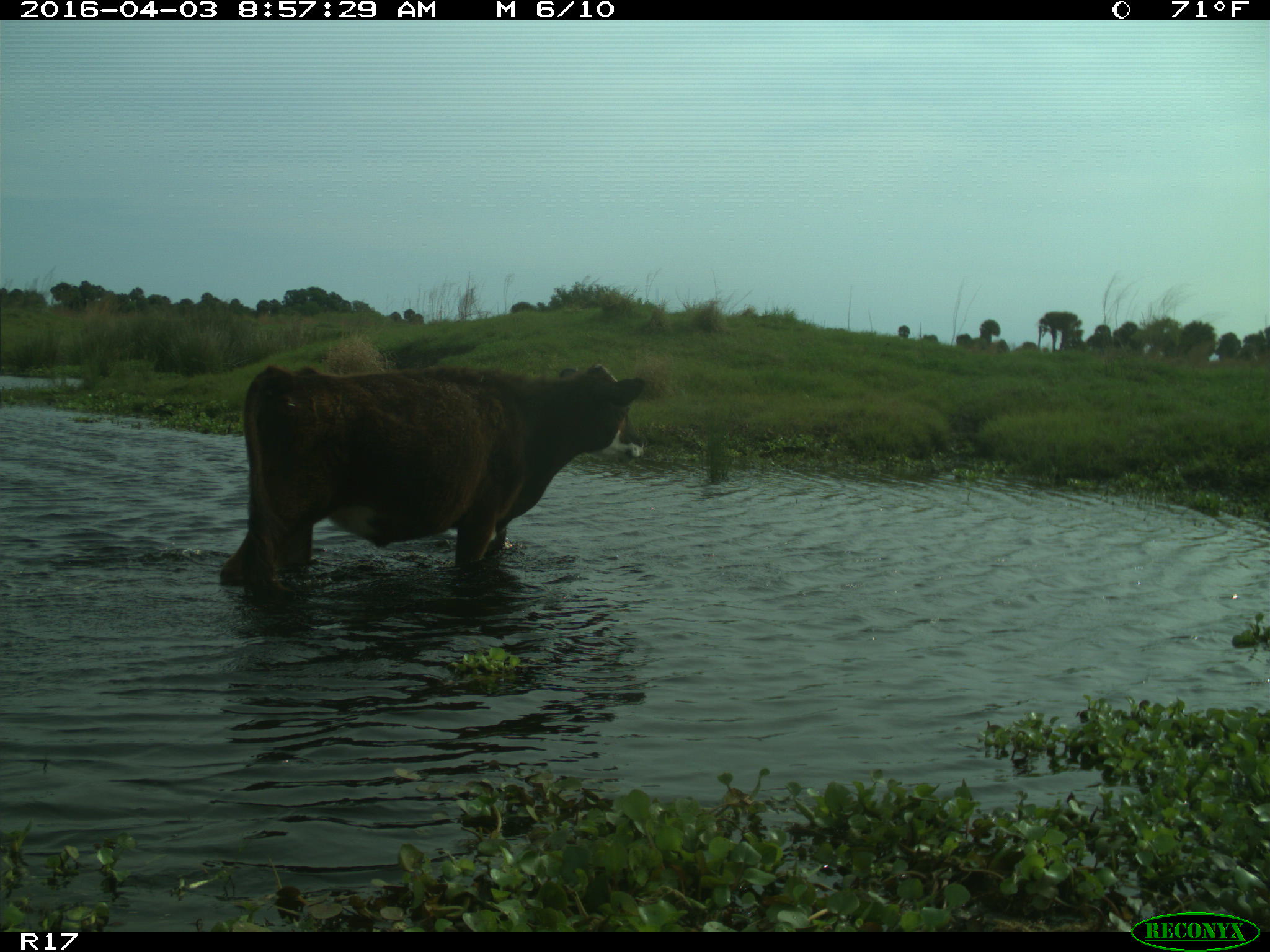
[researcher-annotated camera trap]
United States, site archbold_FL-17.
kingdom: Animalia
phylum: Chordata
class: Mammalia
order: Artiodactyla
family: Bovidae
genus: Bos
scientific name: Bos taurus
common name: domestic cow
Bos taurus (domestic cow).